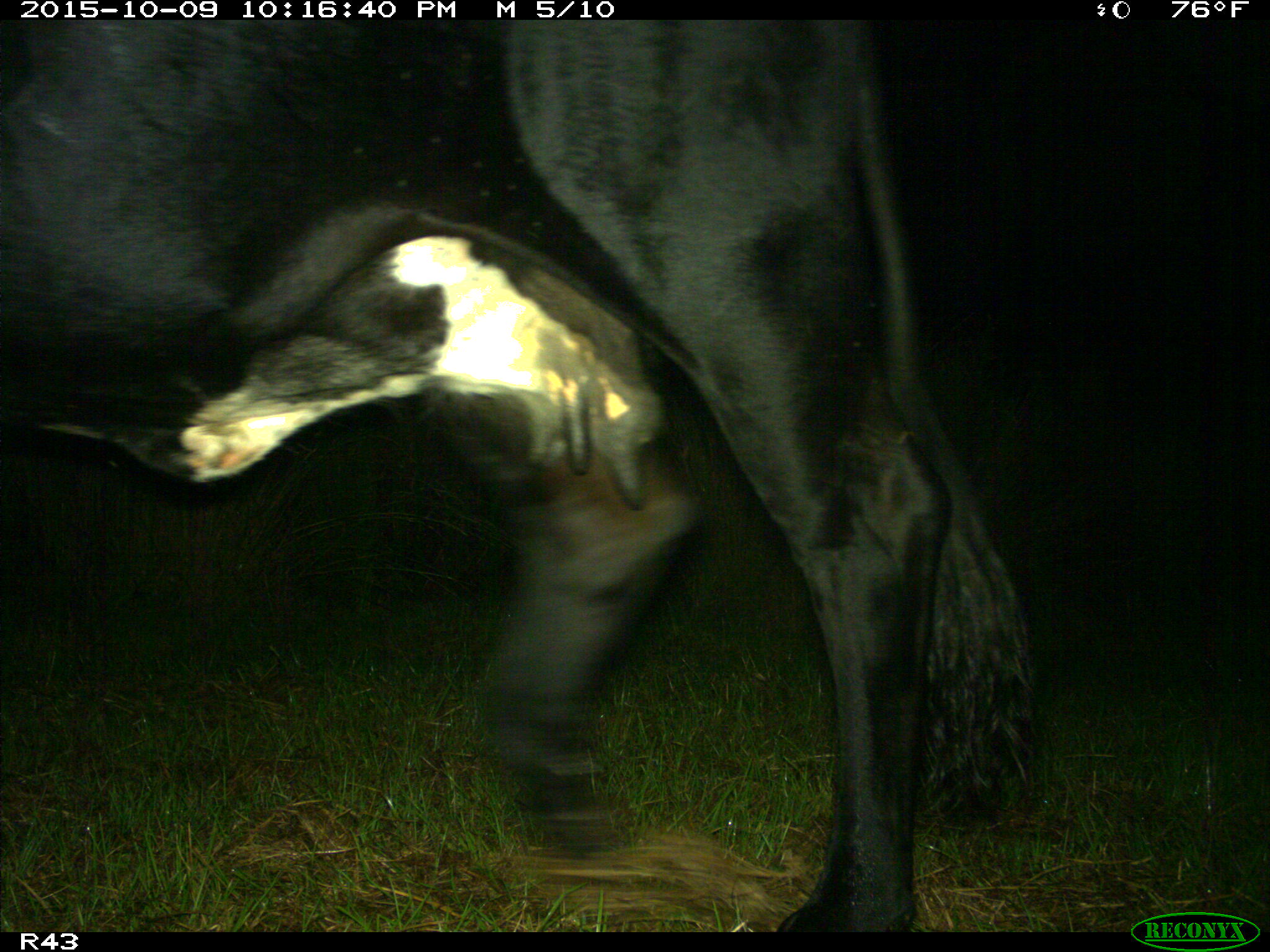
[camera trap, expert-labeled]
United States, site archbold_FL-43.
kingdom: Animalia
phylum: Chordata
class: Mammalia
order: Artiodactyla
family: Bovidae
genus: Bos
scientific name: Bos taurus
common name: domestic cow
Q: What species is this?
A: Bos taurus (domestic cow).